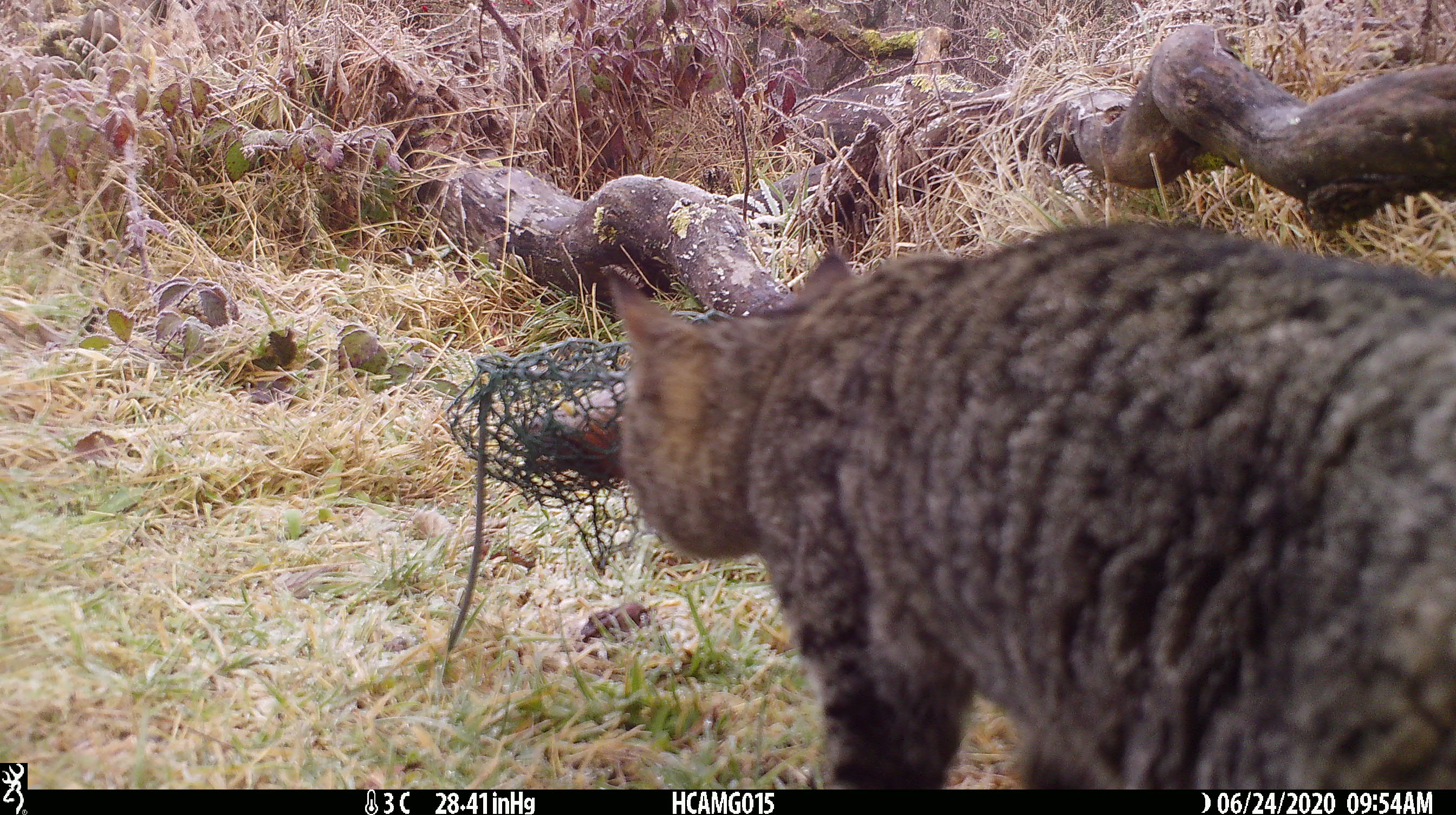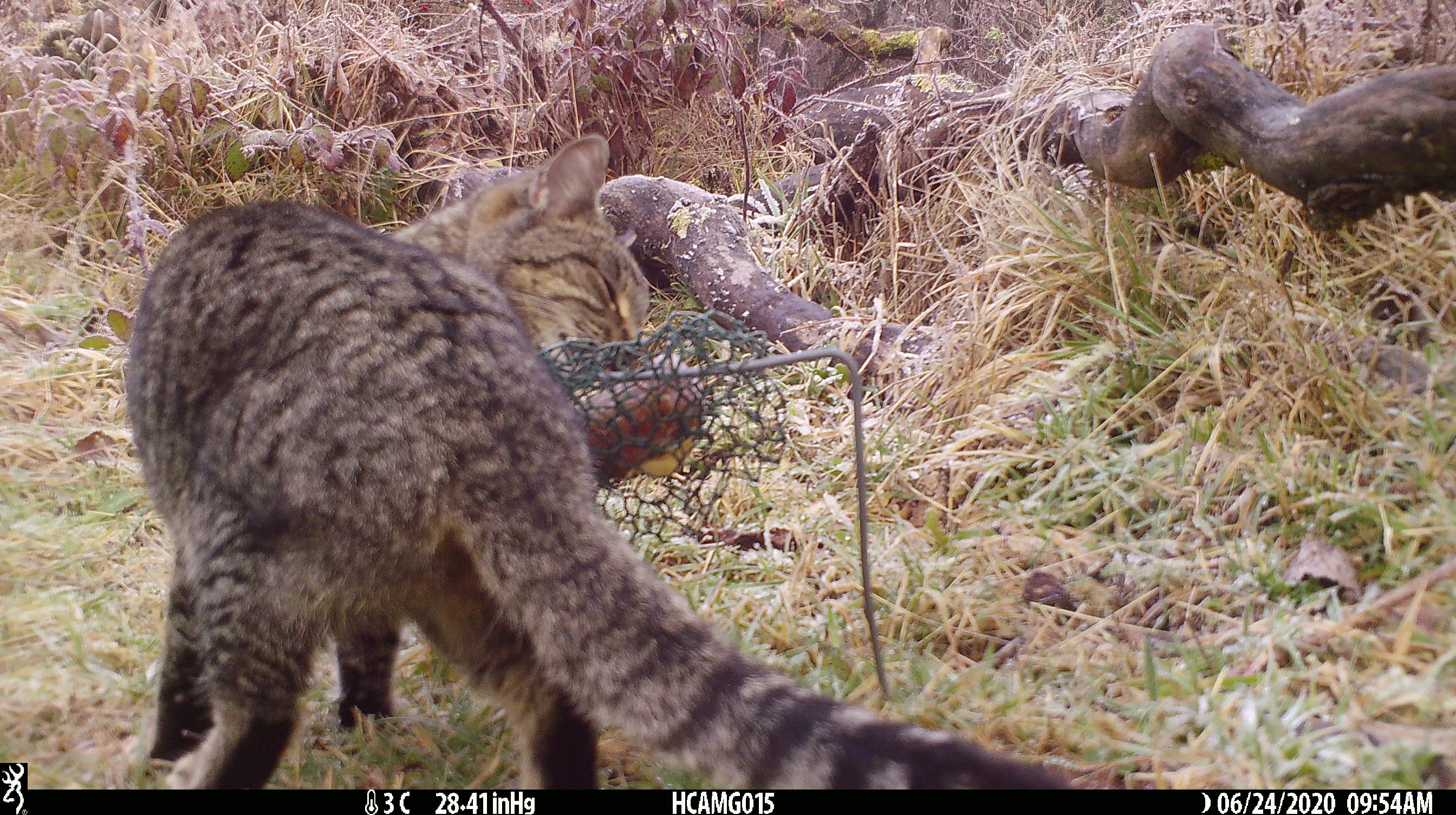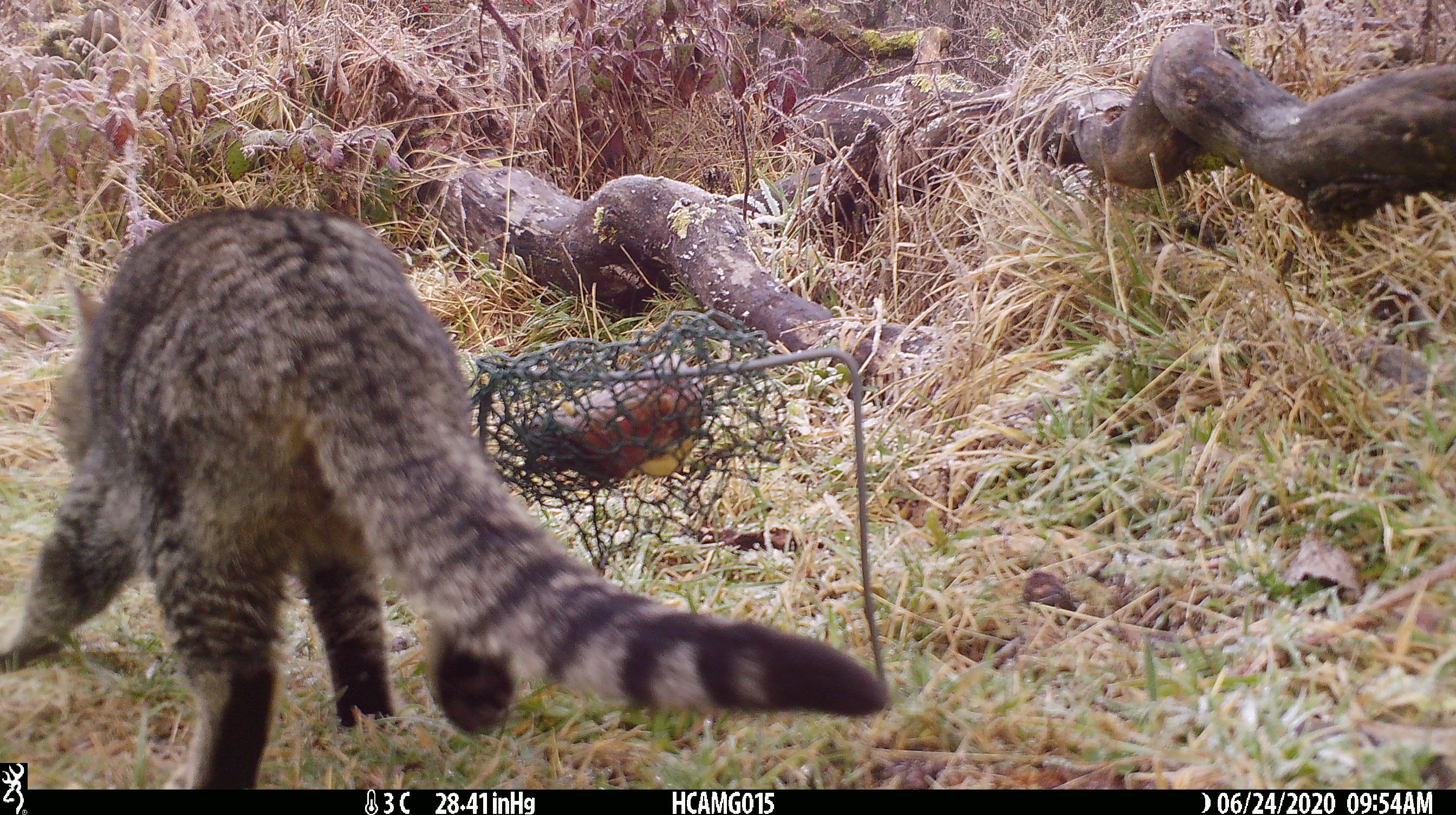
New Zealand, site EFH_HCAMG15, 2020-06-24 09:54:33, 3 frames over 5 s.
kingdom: Animalia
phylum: Chordata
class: Mammalia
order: Carnivora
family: Felidae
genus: Felis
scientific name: Felis catus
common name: domestic cat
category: cat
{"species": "cat (domestic cat) (Felis catus)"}